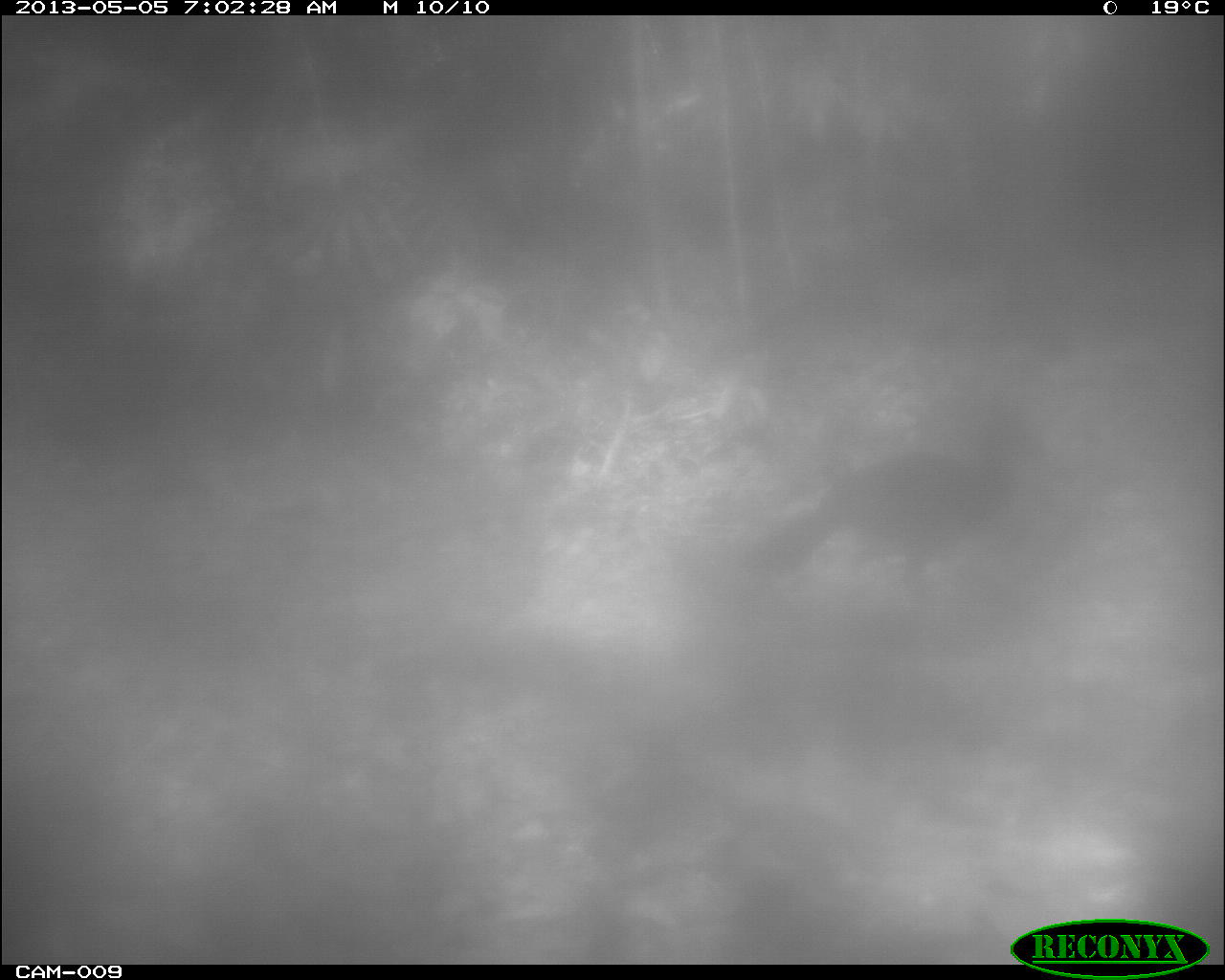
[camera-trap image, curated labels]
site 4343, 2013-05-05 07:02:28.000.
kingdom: Animalia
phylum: Chordata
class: Aves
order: Galliformes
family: Cracidae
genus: Crax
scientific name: Crax rubra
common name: great curassow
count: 1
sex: female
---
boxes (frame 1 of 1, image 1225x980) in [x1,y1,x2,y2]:
crax rubra: [752,409,1055,598]